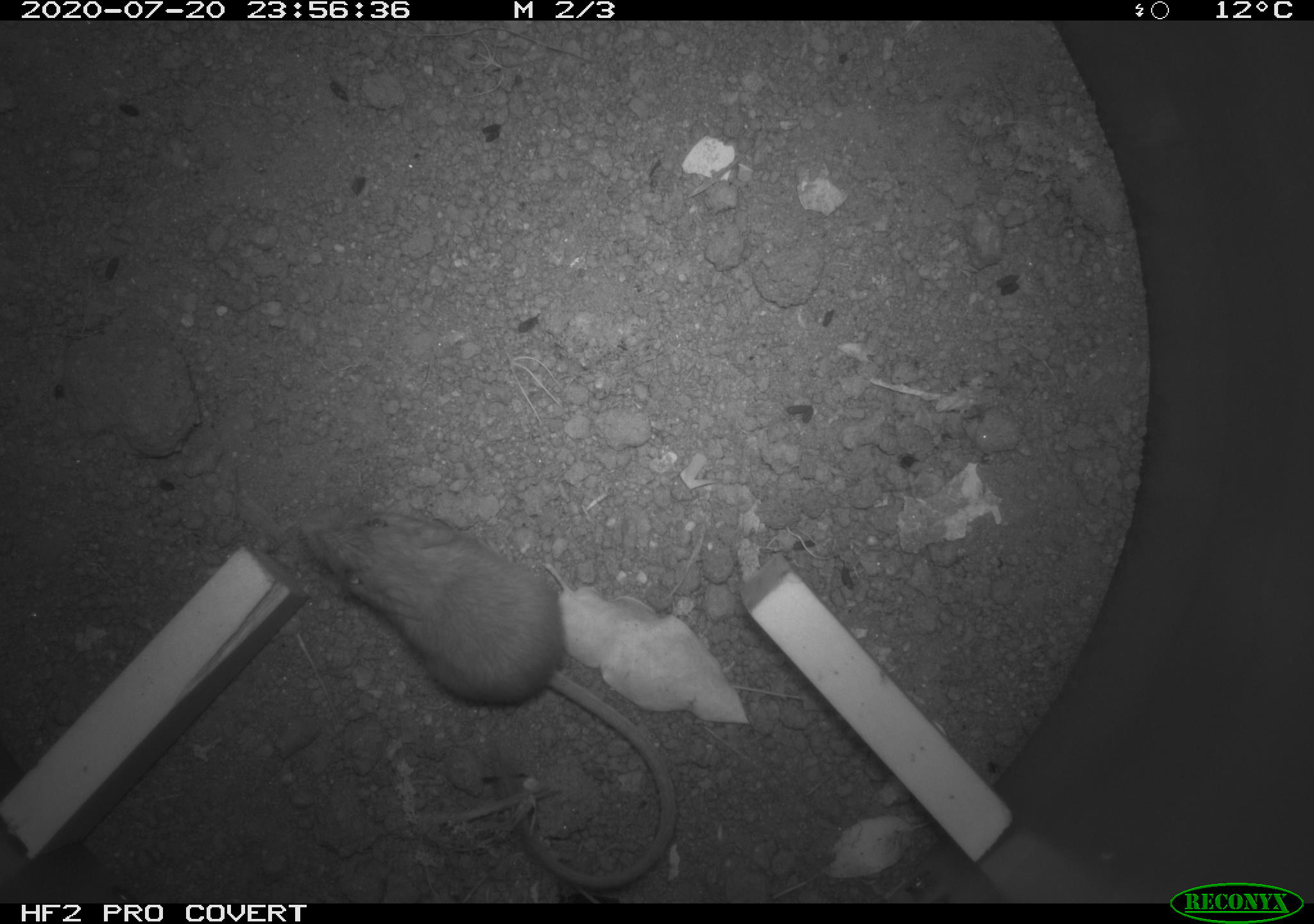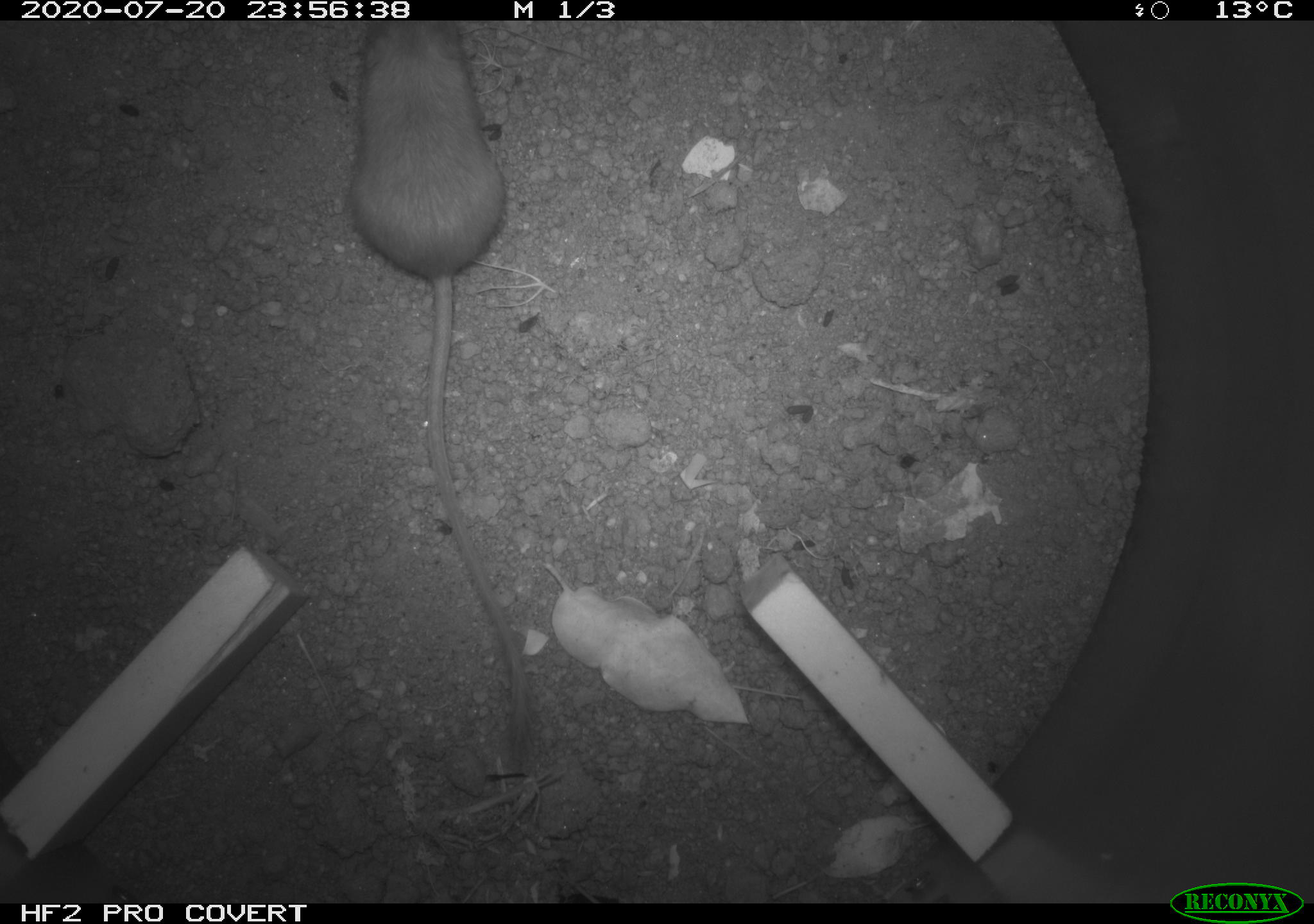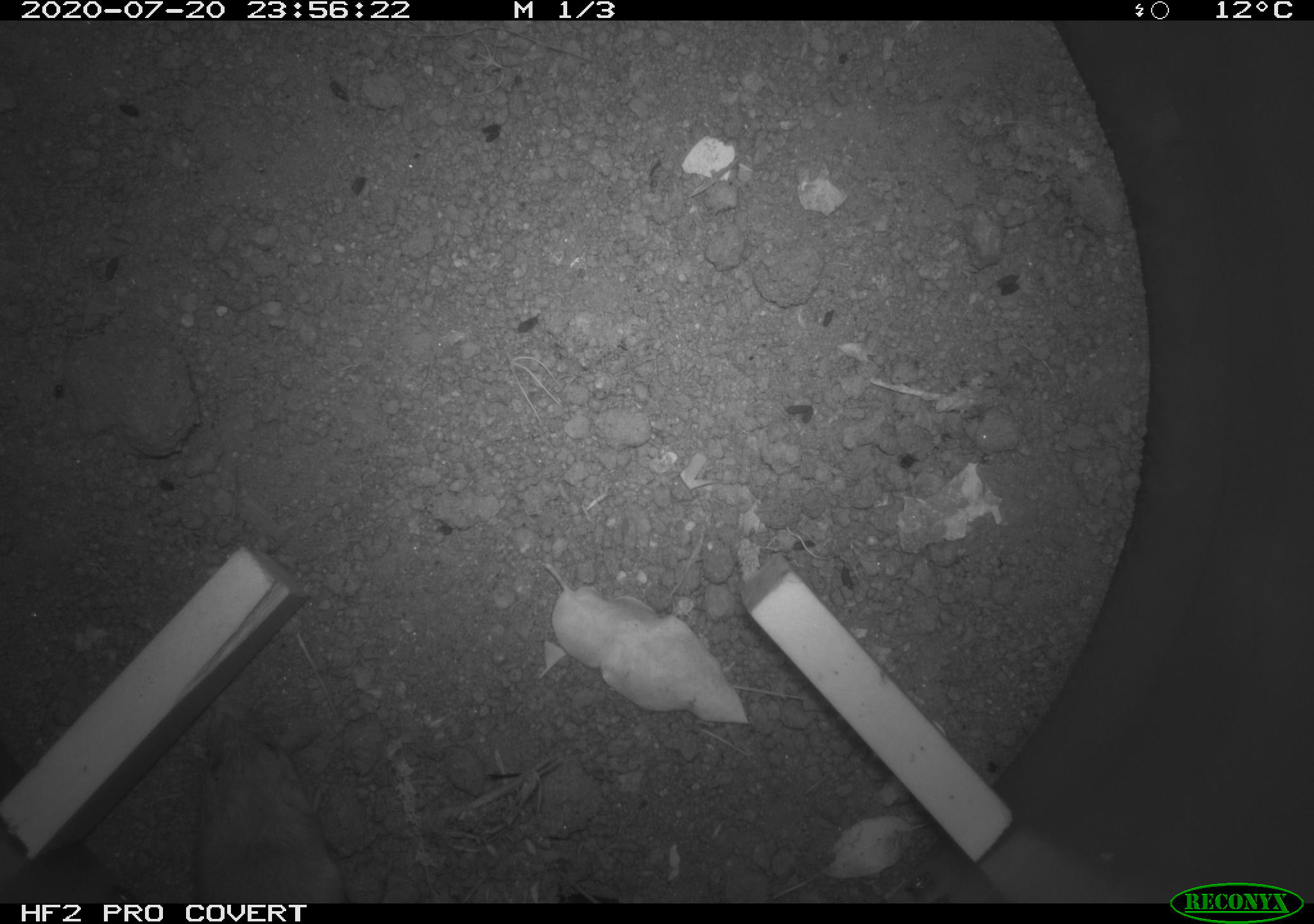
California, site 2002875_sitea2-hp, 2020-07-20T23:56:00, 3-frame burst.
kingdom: Animalia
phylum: Chordata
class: Mammalia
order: Rodentia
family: Heteromyidae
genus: Dipodomys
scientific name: Dipodomys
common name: kangaroo rats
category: dipodomys species